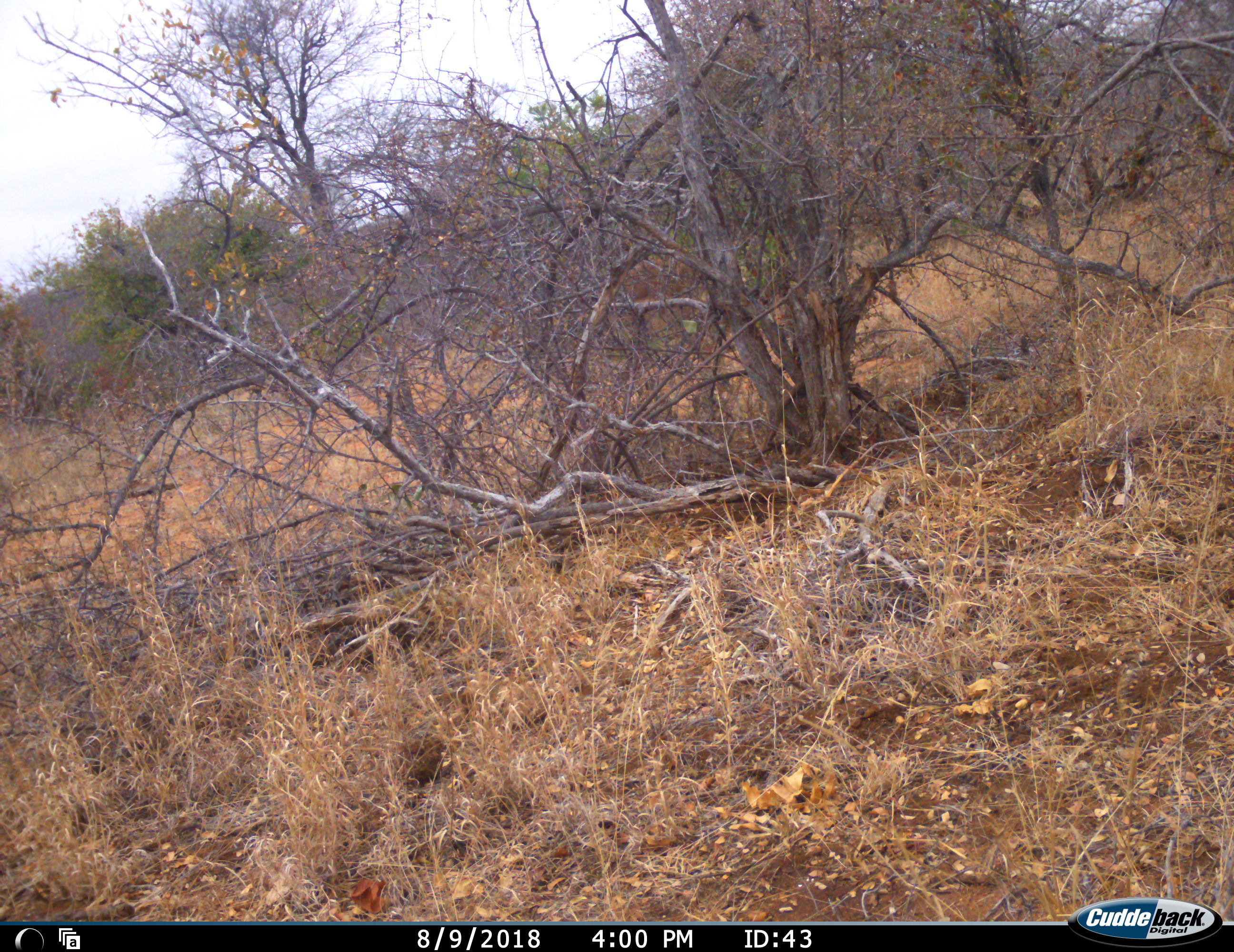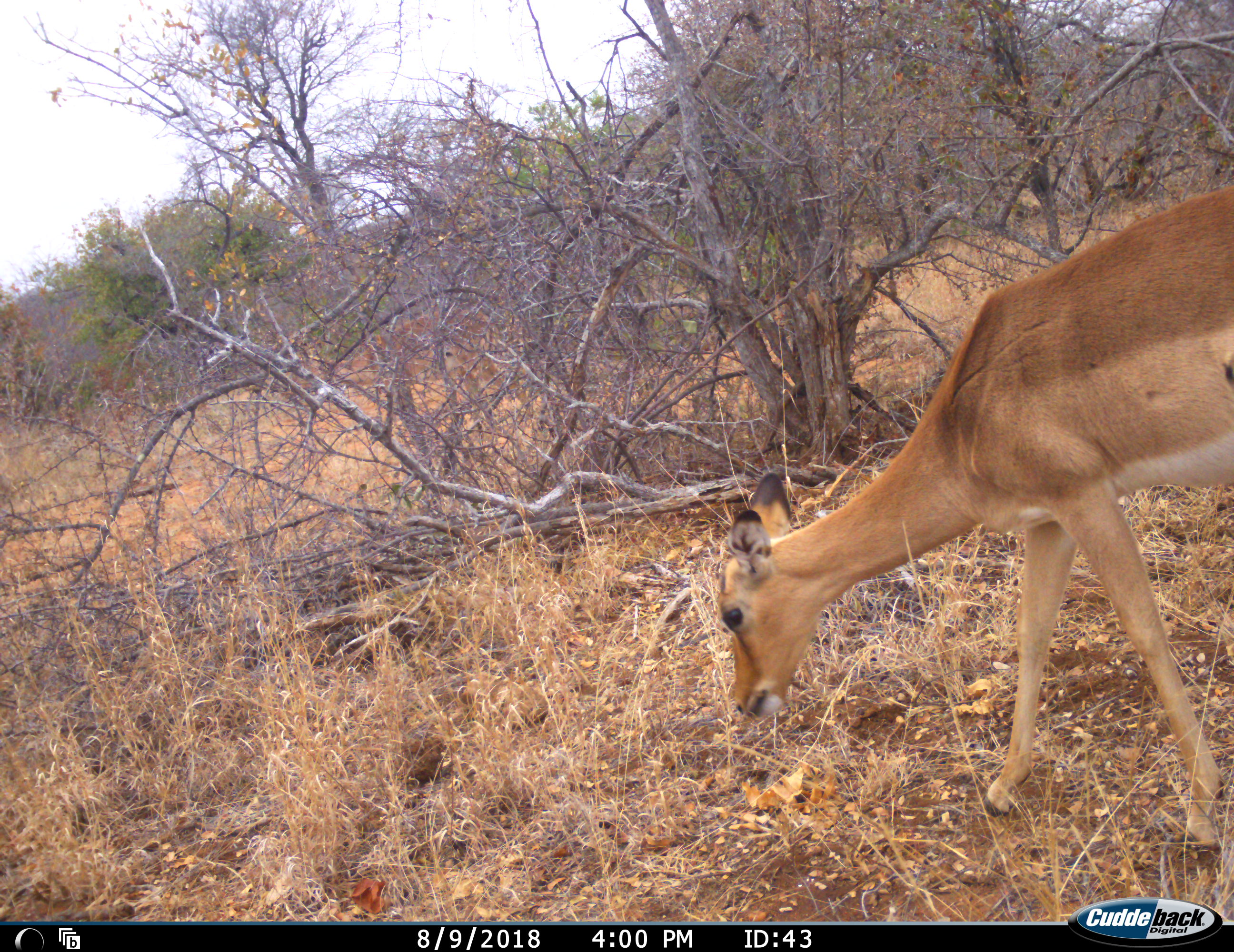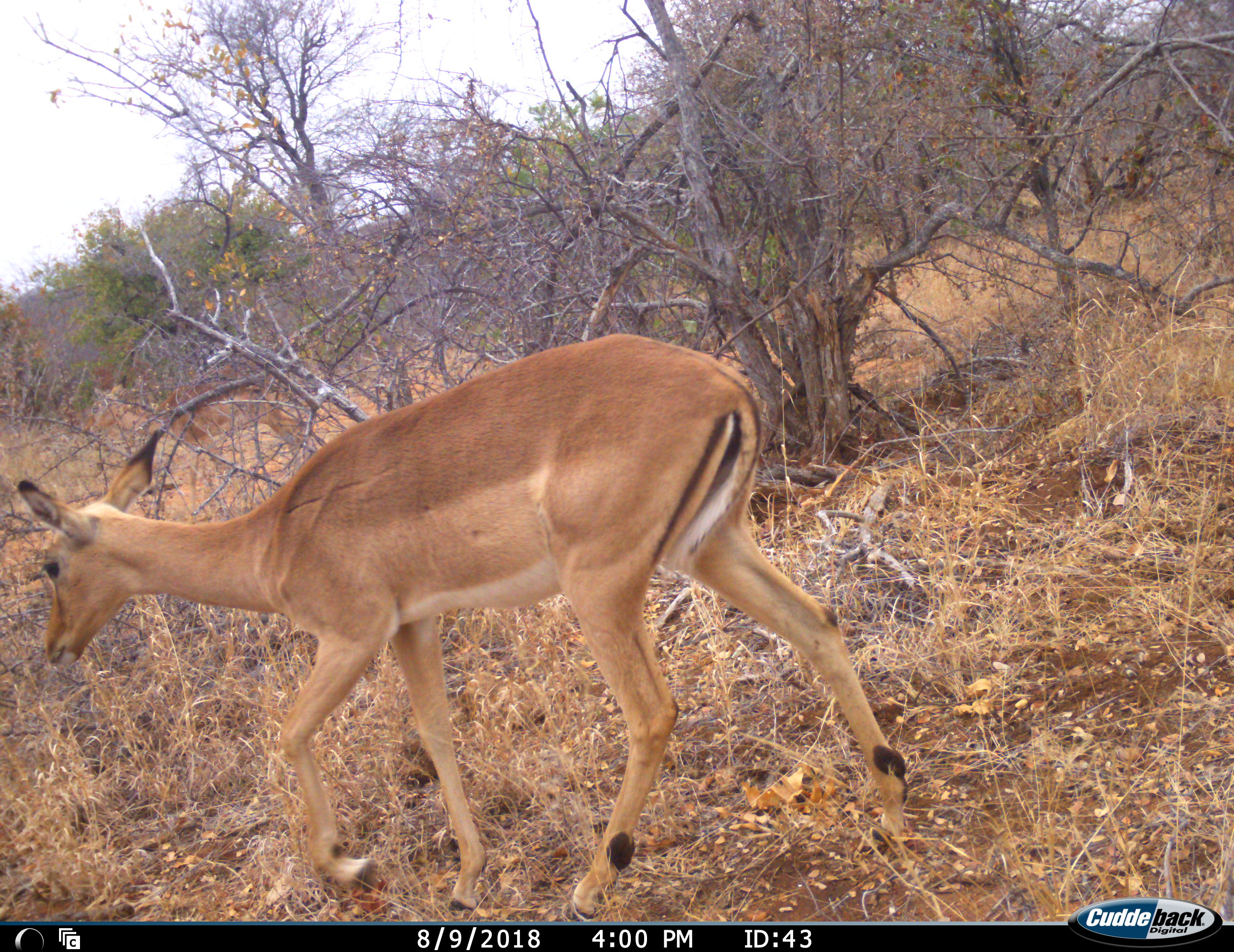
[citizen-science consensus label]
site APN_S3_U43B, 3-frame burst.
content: unidentified animal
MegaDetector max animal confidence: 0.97